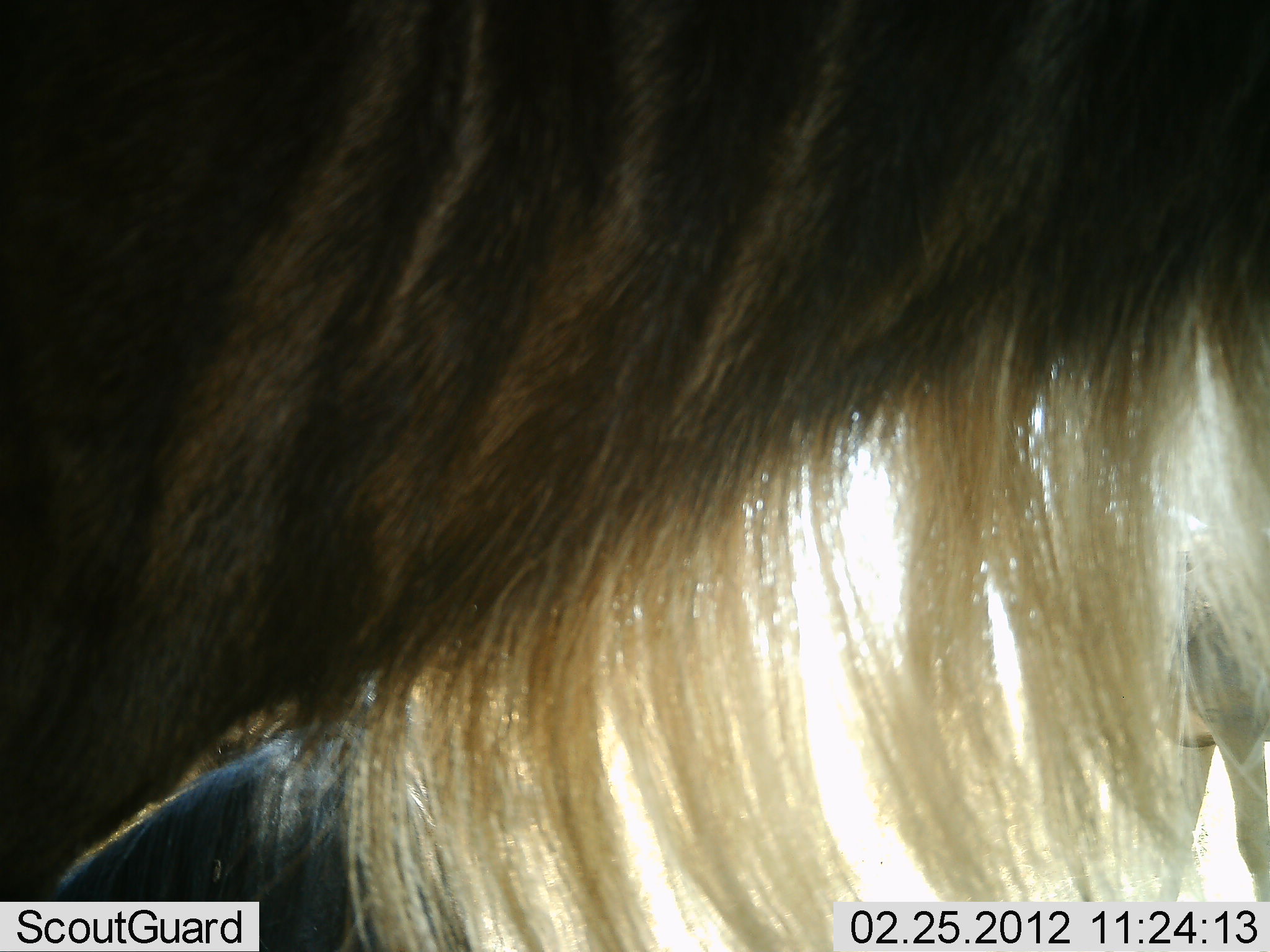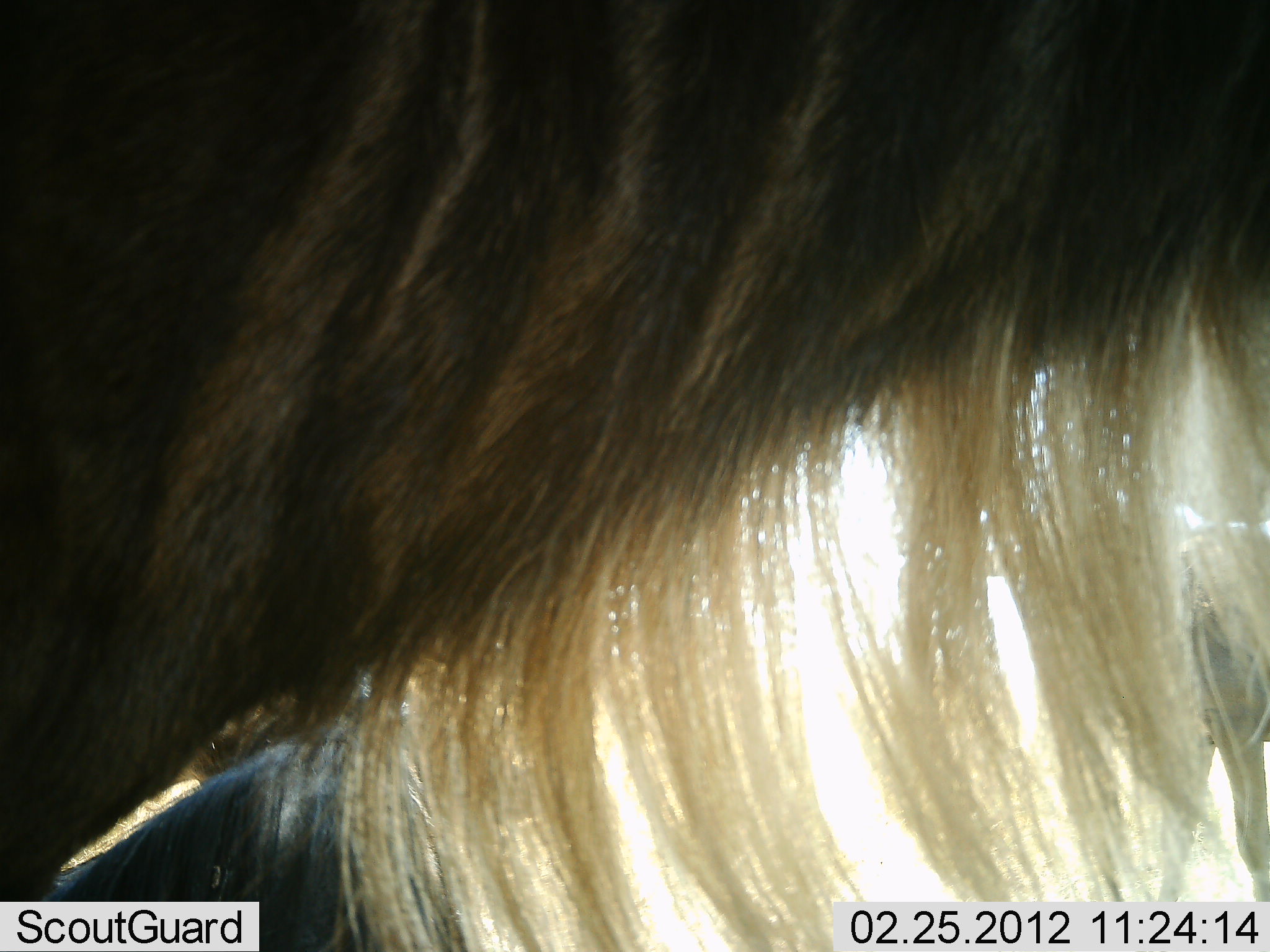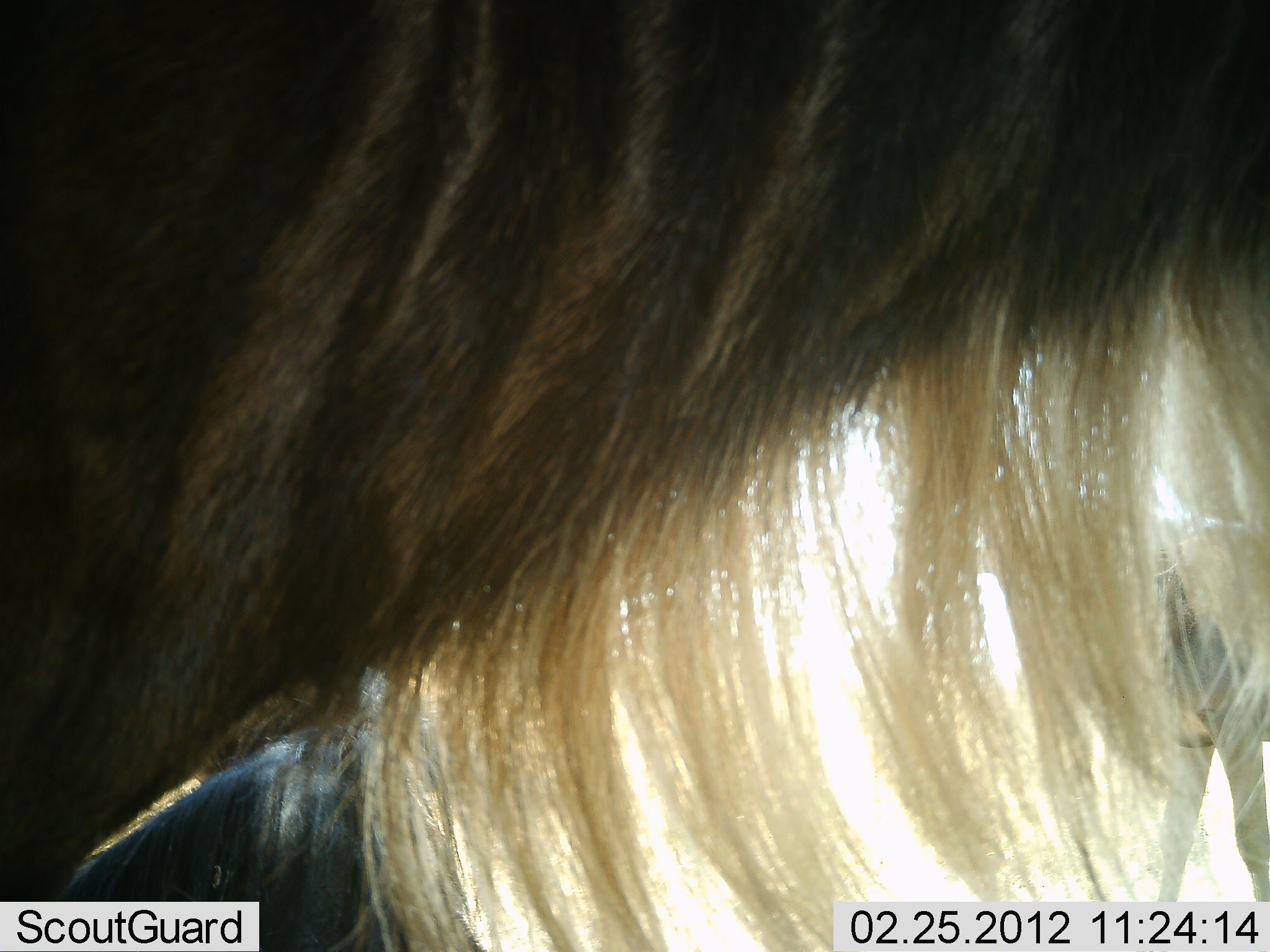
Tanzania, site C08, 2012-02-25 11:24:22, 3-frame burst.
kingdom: Animalia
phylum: Chordata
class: Mammalia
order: Artiodactyla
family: Bovidae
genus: Connochaetes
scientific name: Connochaetes taurinus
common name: blue wildebeest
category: wildebeest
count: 2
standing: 95%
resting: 24%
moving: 0%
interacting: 0%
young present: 0%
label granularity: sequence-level